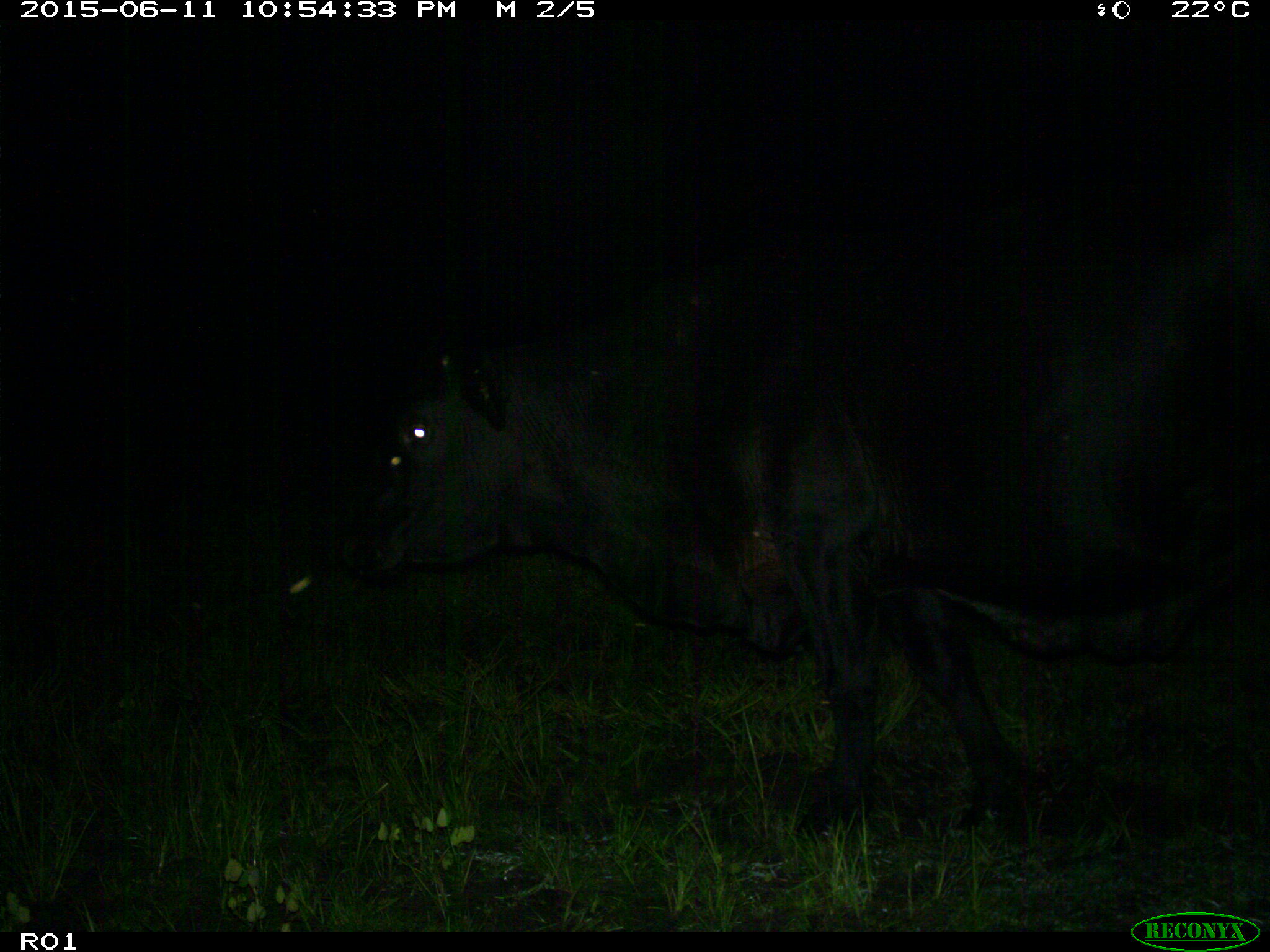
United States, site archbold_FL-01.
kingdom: Animalia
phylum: Chordata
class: Mammalia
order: Artiodactyla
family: Bovidae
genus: Bos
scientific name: Bos taurus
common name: domestic cow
Bos taurus (domestic cow).